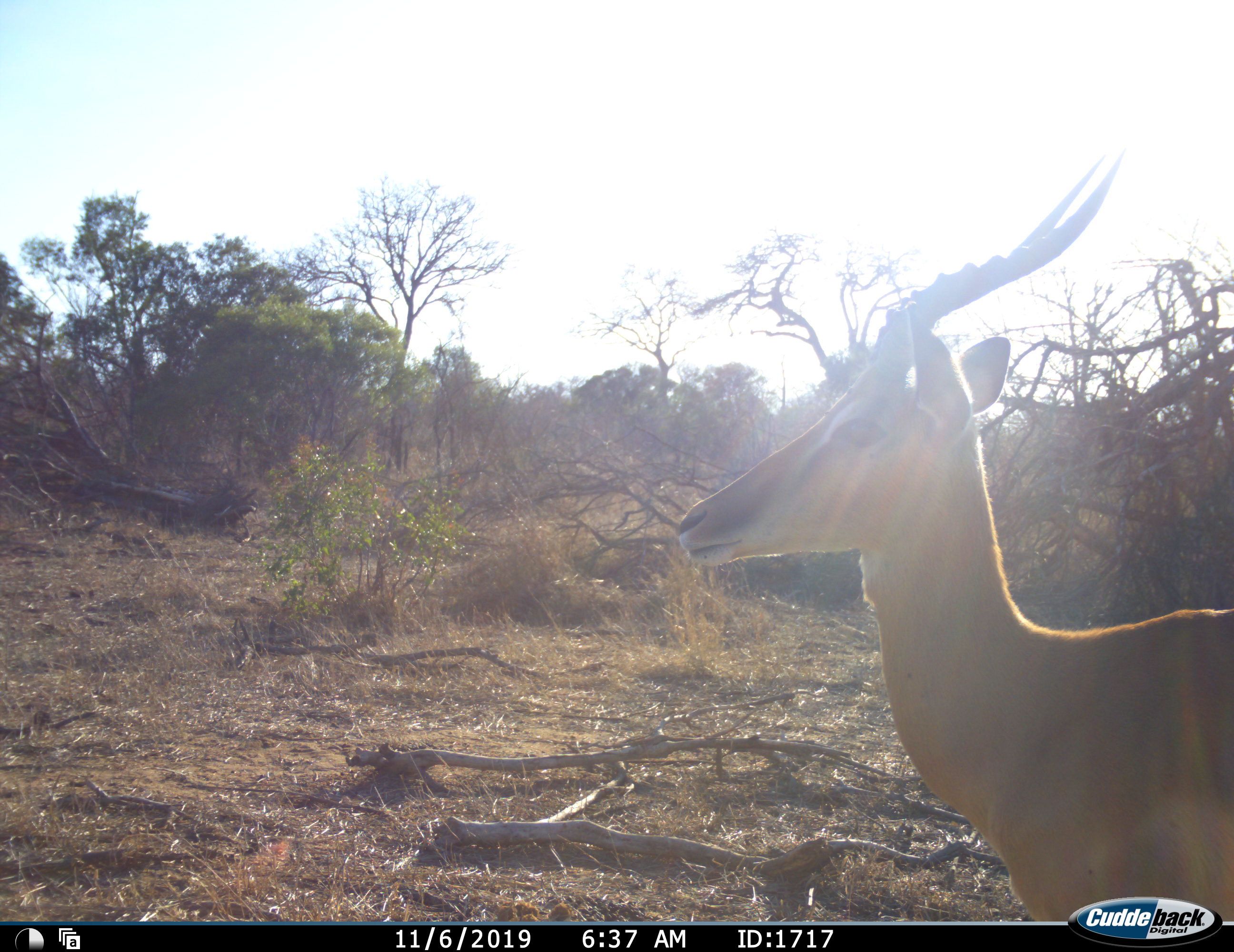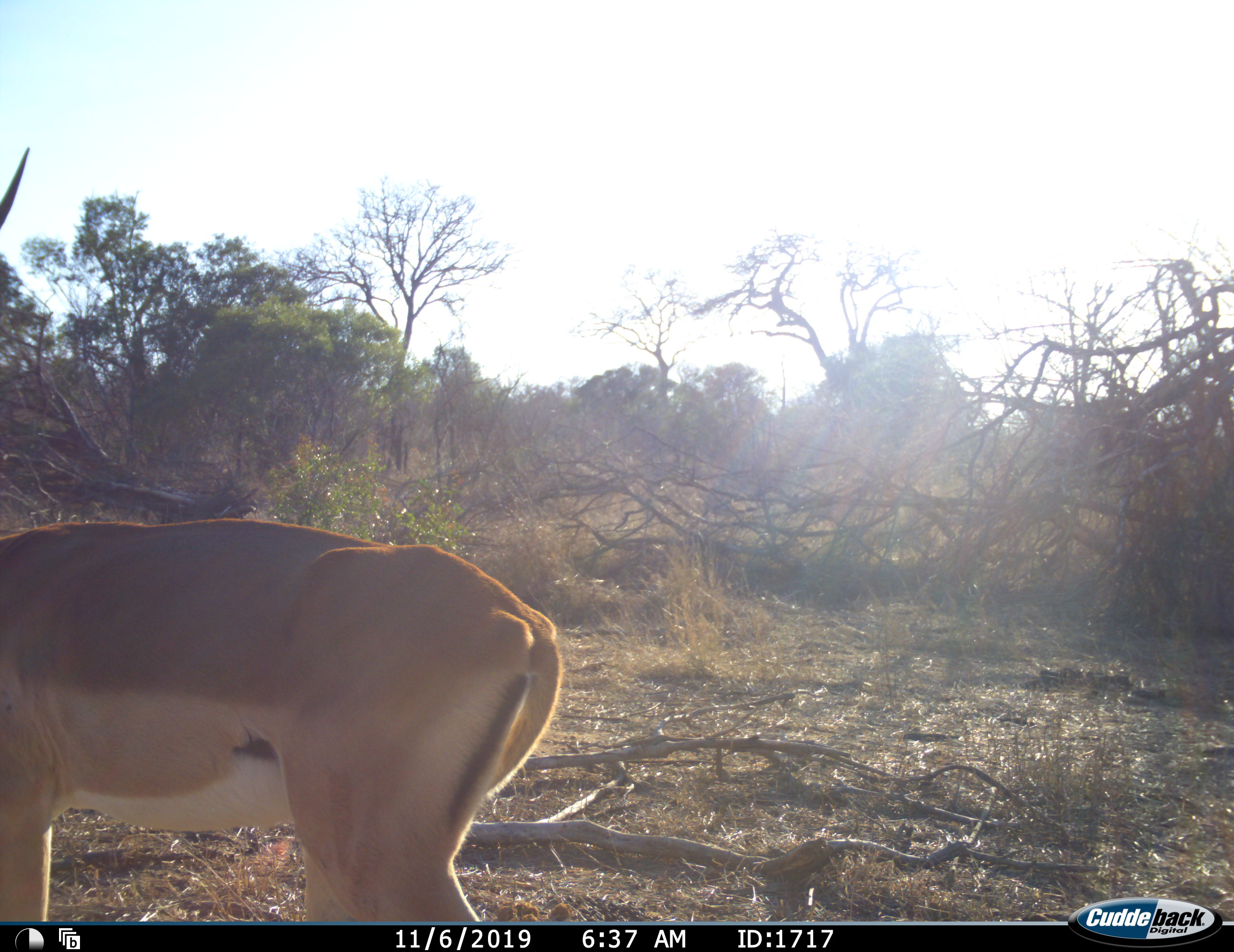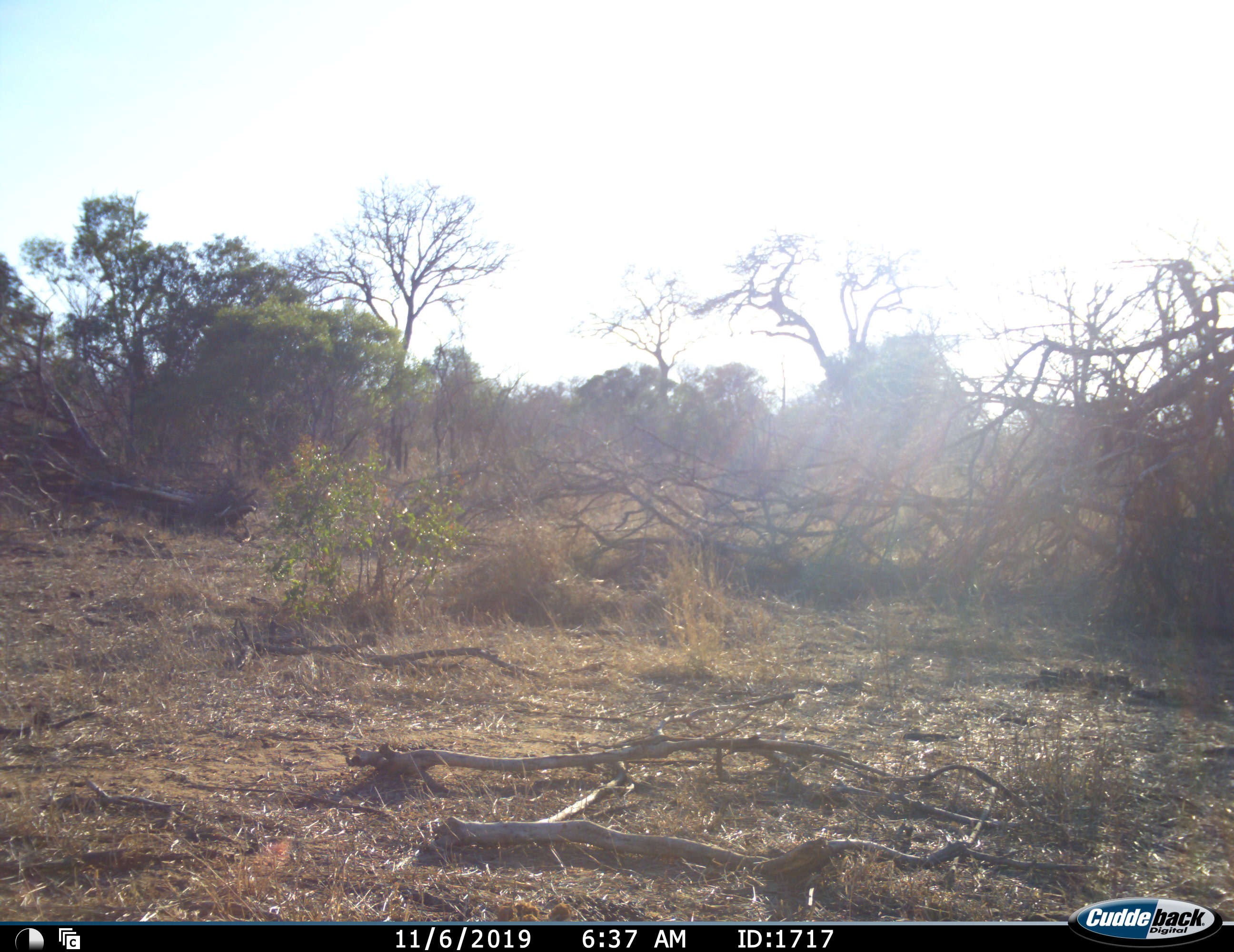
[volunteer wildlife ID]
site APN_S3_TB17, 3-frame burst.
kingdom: Animalia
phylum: Chordata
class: Mammalia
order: Artiodactyla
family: Bovidae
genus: Aepyceros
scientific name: Aepyceros melampus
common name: impala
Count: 1.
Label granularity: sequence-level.